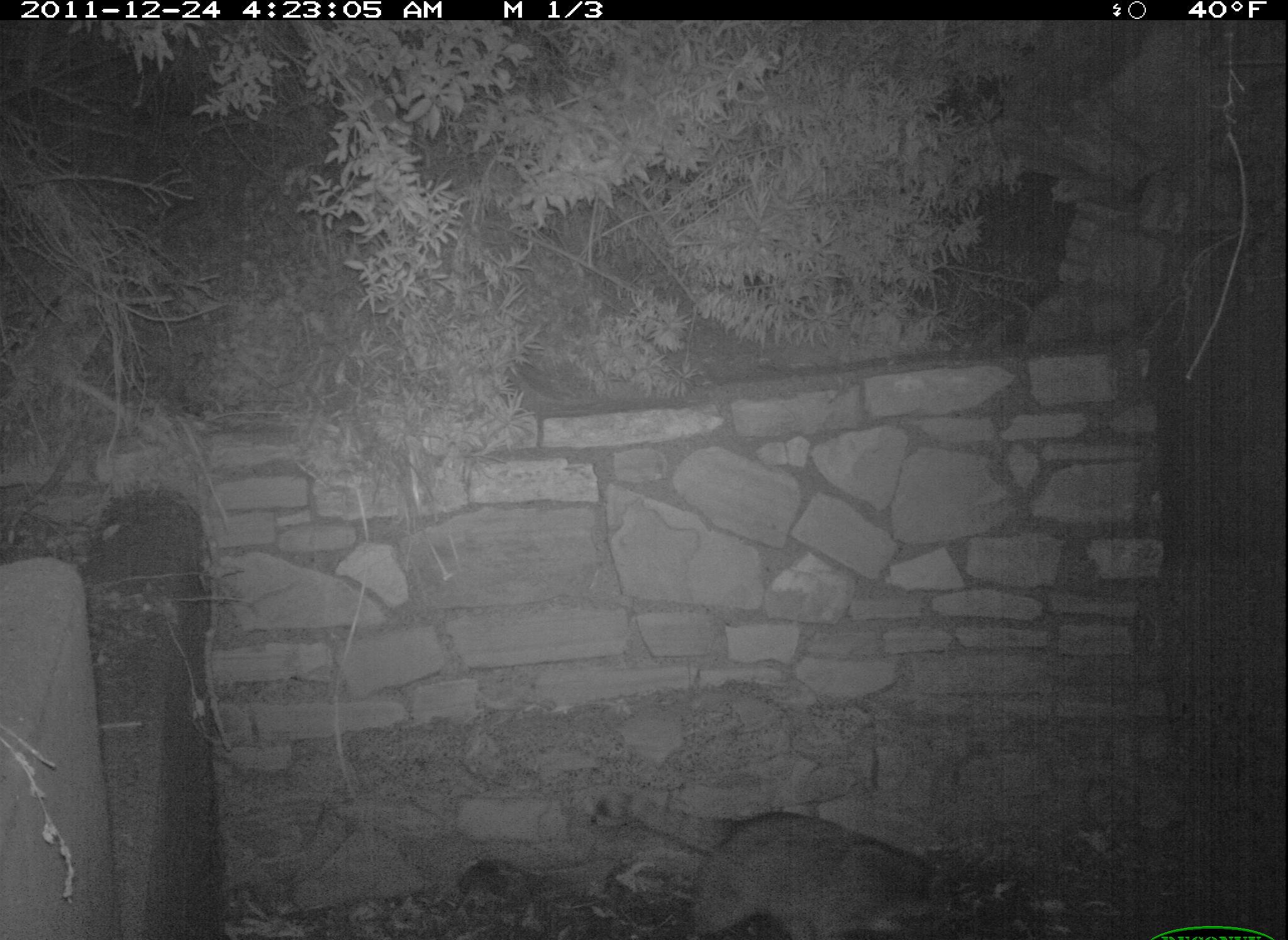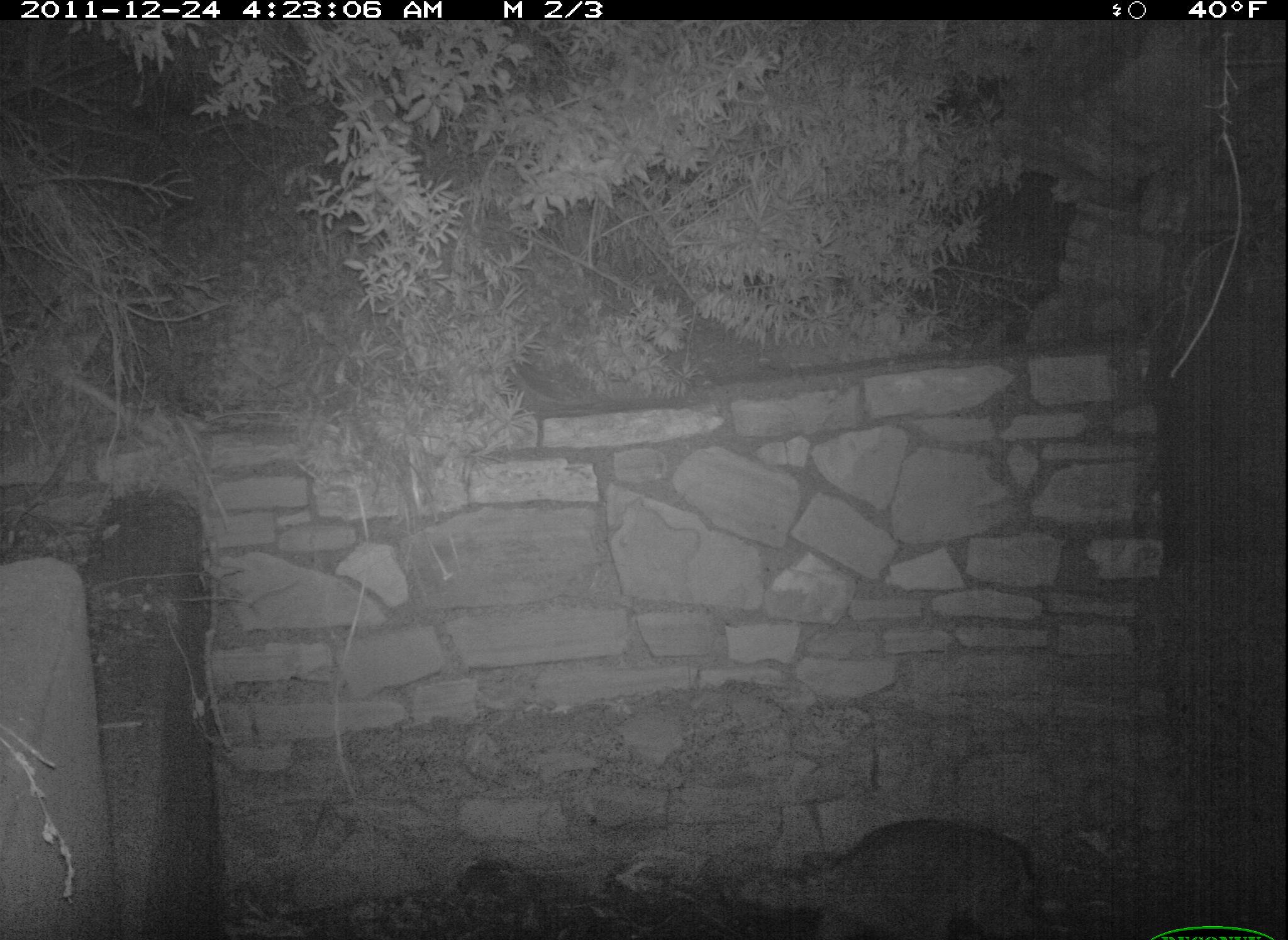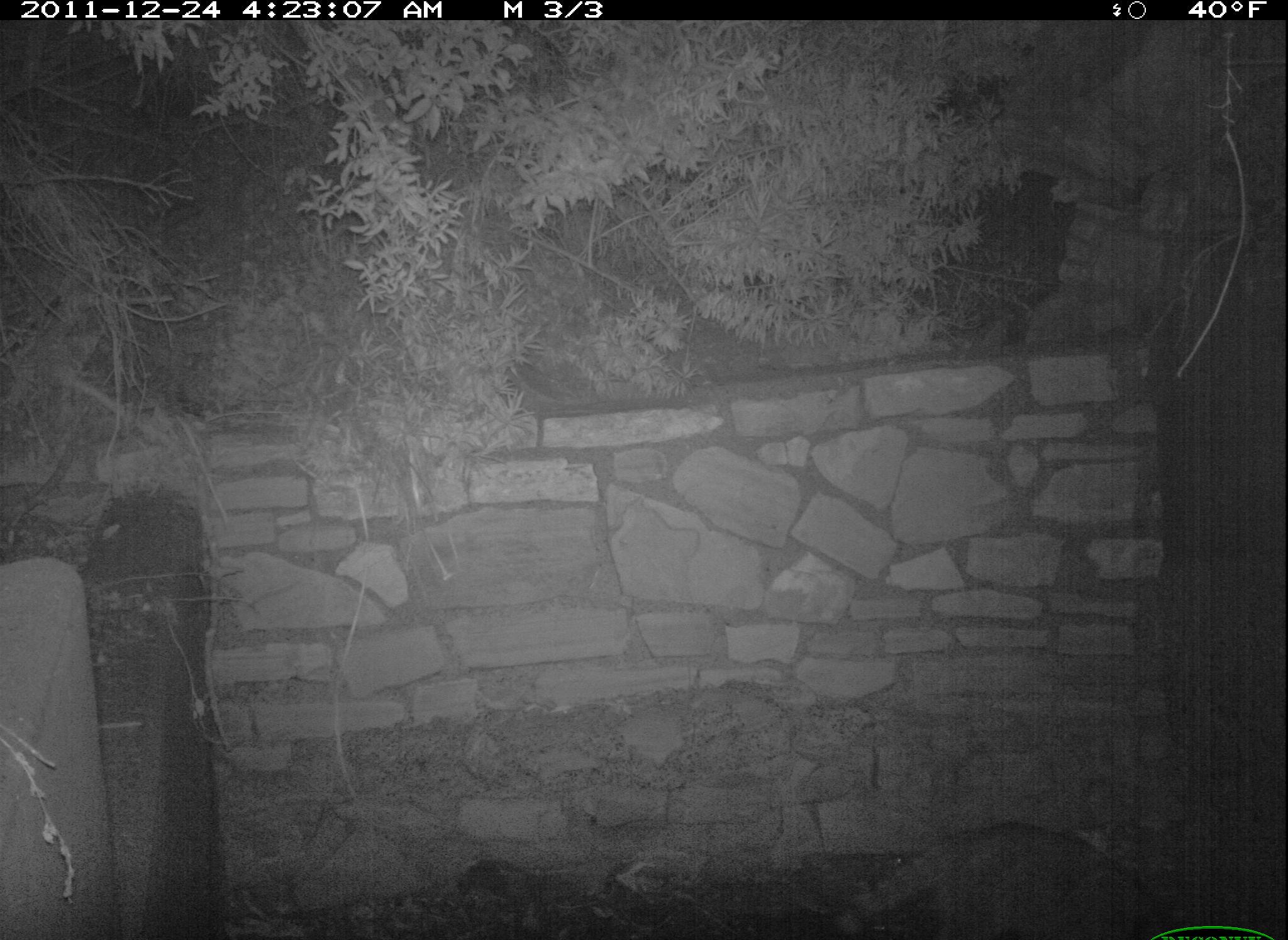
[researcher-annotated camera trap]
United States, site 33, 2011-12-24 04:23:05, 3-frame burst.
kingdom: Animalia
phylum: Chordata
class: Mammalia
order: Carnivora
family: Procyonidae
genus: Procyon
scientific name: Procyon lotor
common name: raccoon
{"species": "raccoon (Procyon lotor)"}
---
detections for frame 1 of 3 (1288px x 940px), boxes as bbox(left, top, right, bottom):
raccoon: bbox(652, 791, 997, 931)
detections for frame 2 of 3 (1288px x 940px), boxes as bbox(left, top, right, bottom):
raccoon: bbox(729, 768, 1053, 940)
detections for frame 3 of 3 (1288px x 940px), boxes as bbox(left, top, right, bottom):
raccoon: bbox(836, 805, 1179, 934)